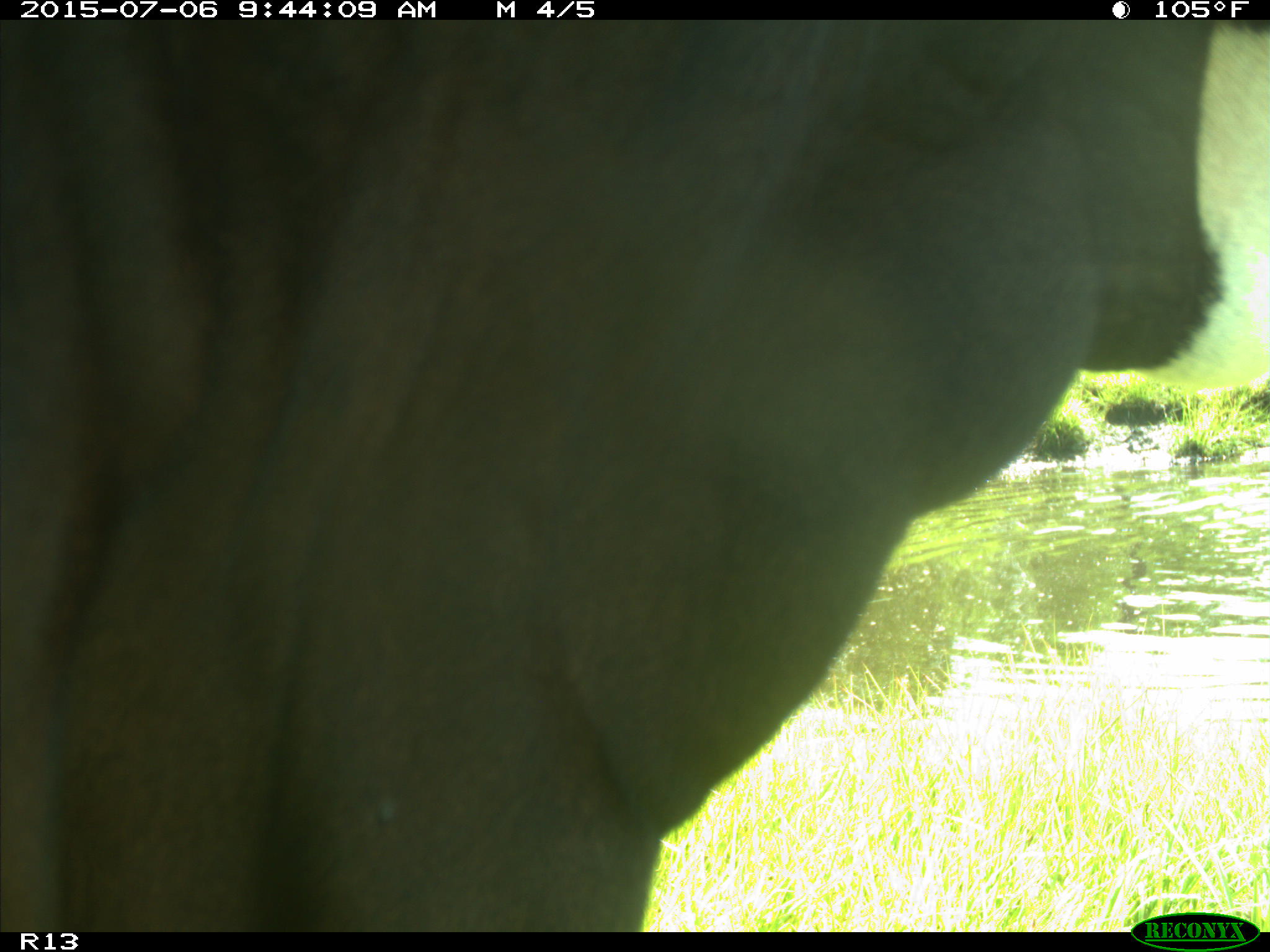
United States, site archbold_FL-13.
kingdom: Animalia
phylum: Chordata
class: Mammalia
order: Artiodactyla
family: Bovidae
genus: Bos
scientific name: Bos taurus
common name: domestic cow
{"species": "Bos taurus (domestic cow)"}